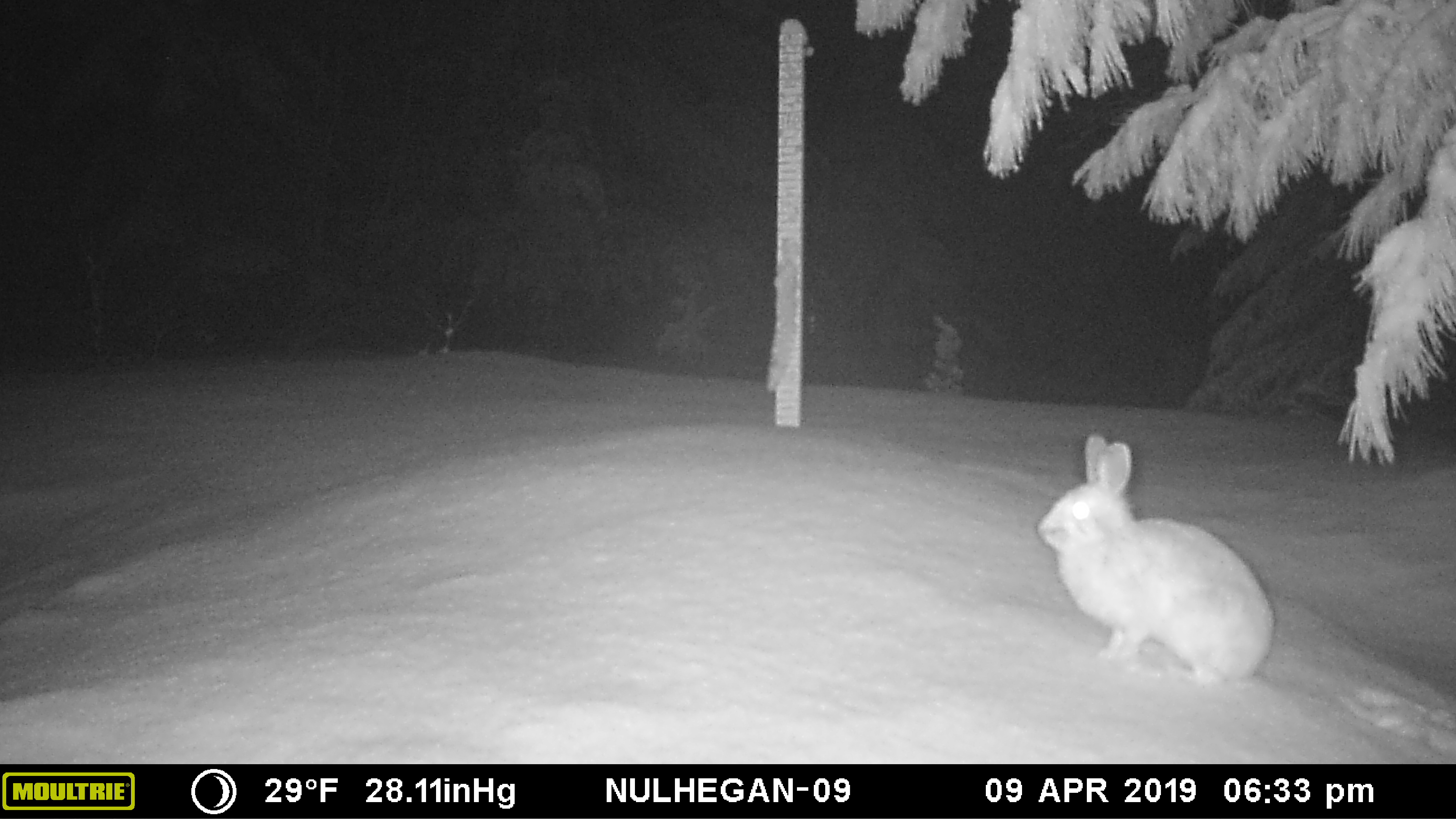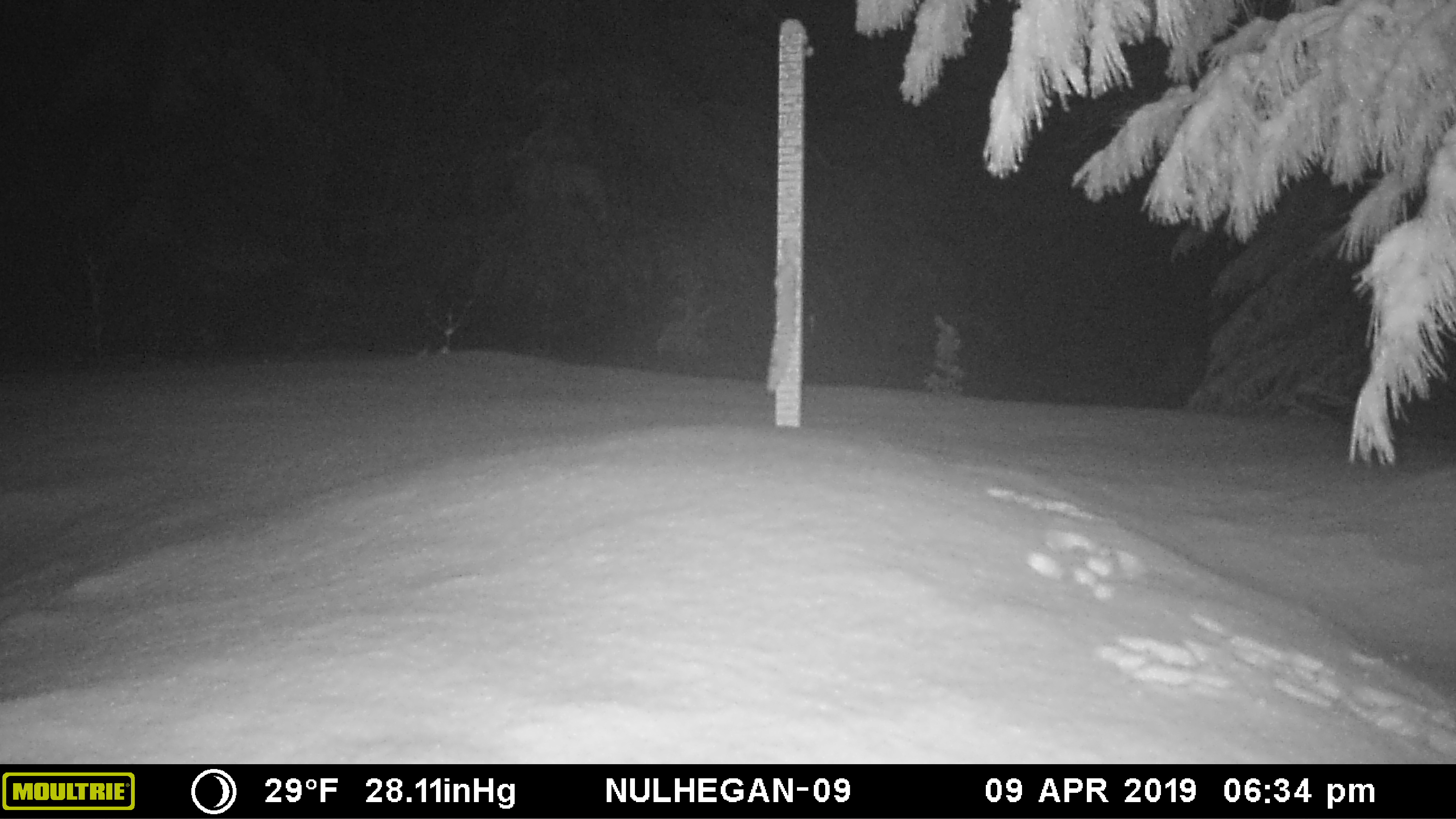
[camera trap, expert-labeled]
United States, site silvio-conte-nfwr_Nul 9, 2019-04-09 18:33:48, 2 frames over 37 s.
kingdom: Animalia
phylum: Chordata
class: Mammalia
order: Lagomorpha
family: Leporidae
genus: Lepus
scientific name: Lepus americanus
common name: snowshoe hare